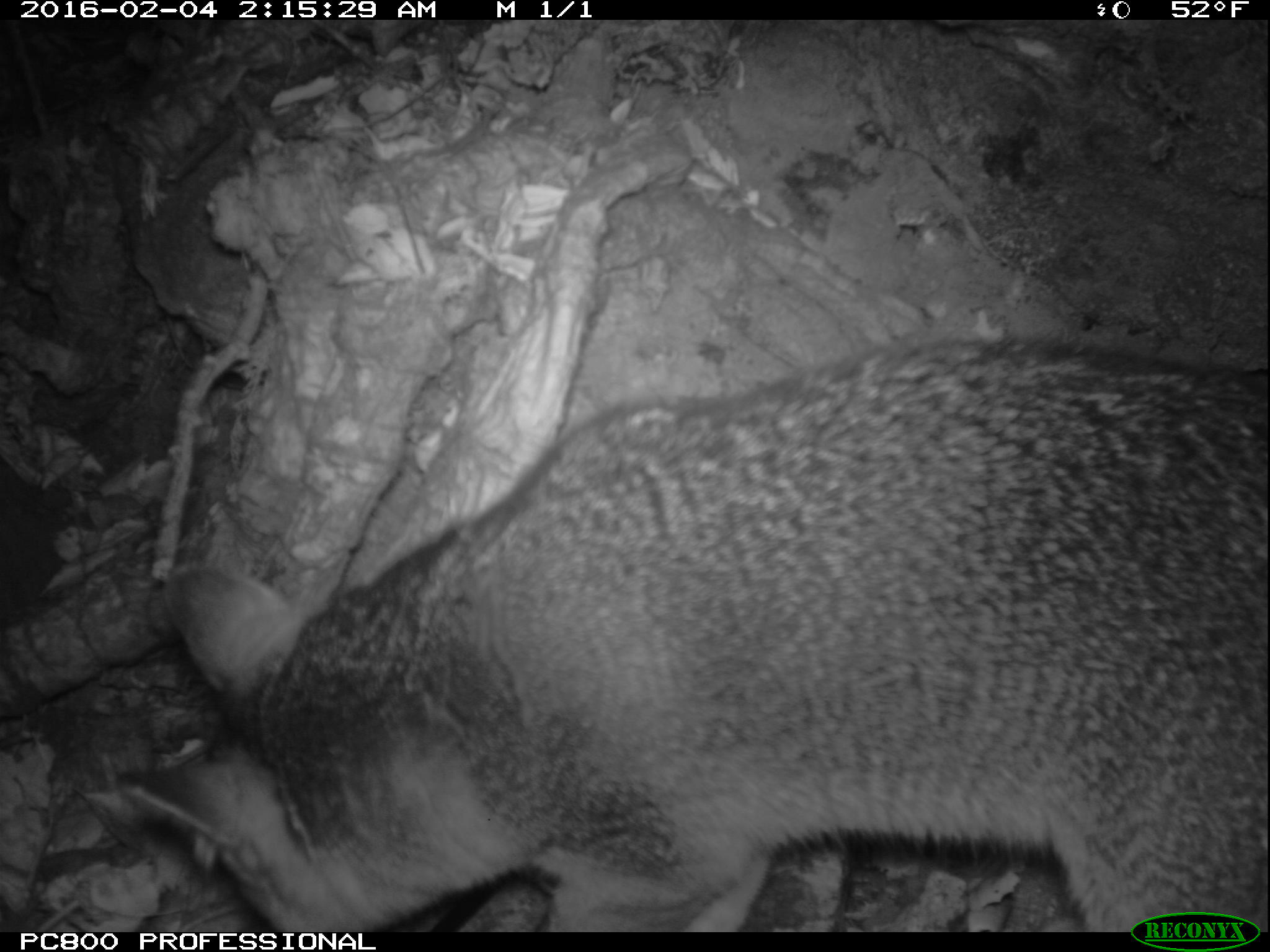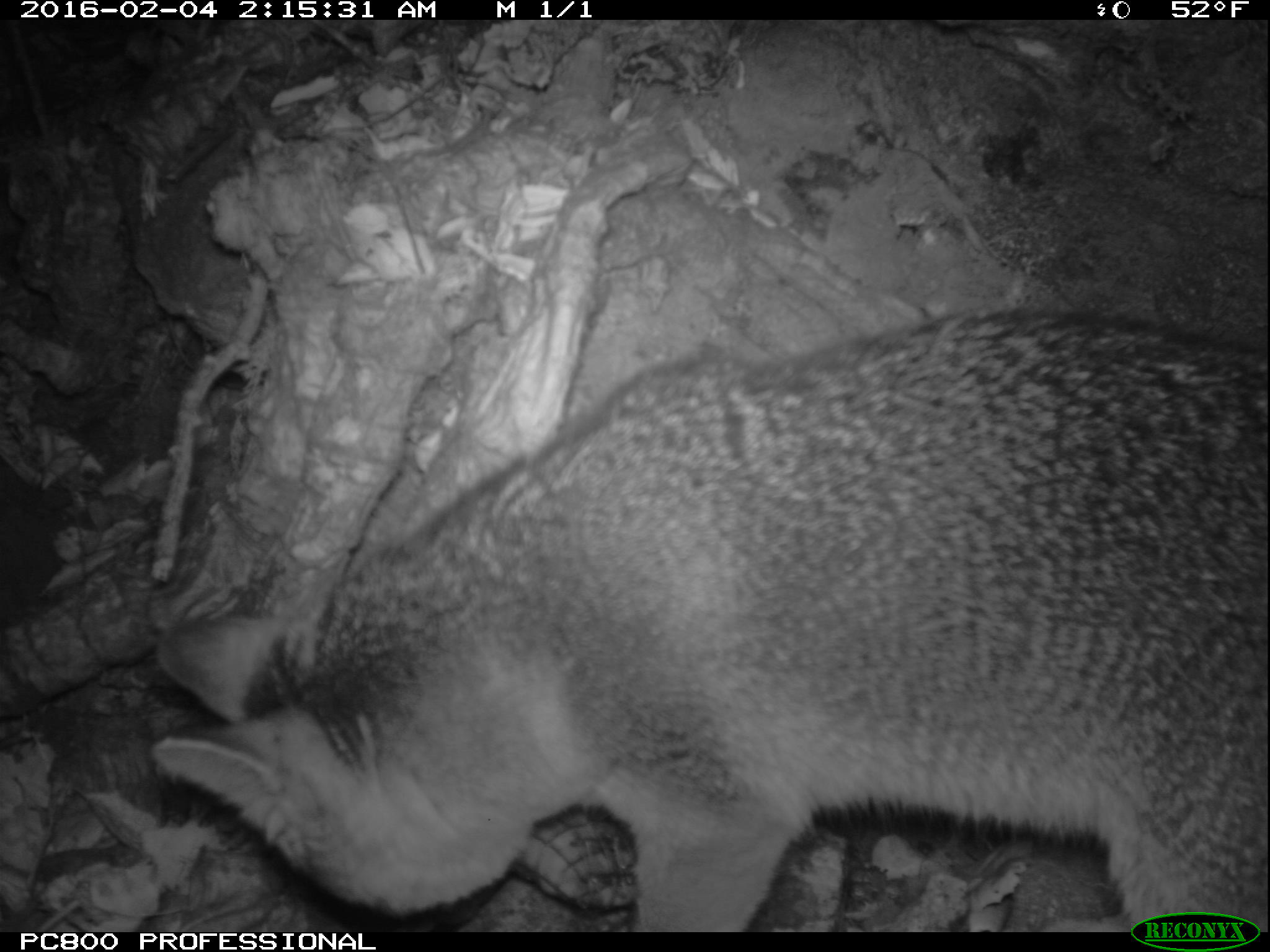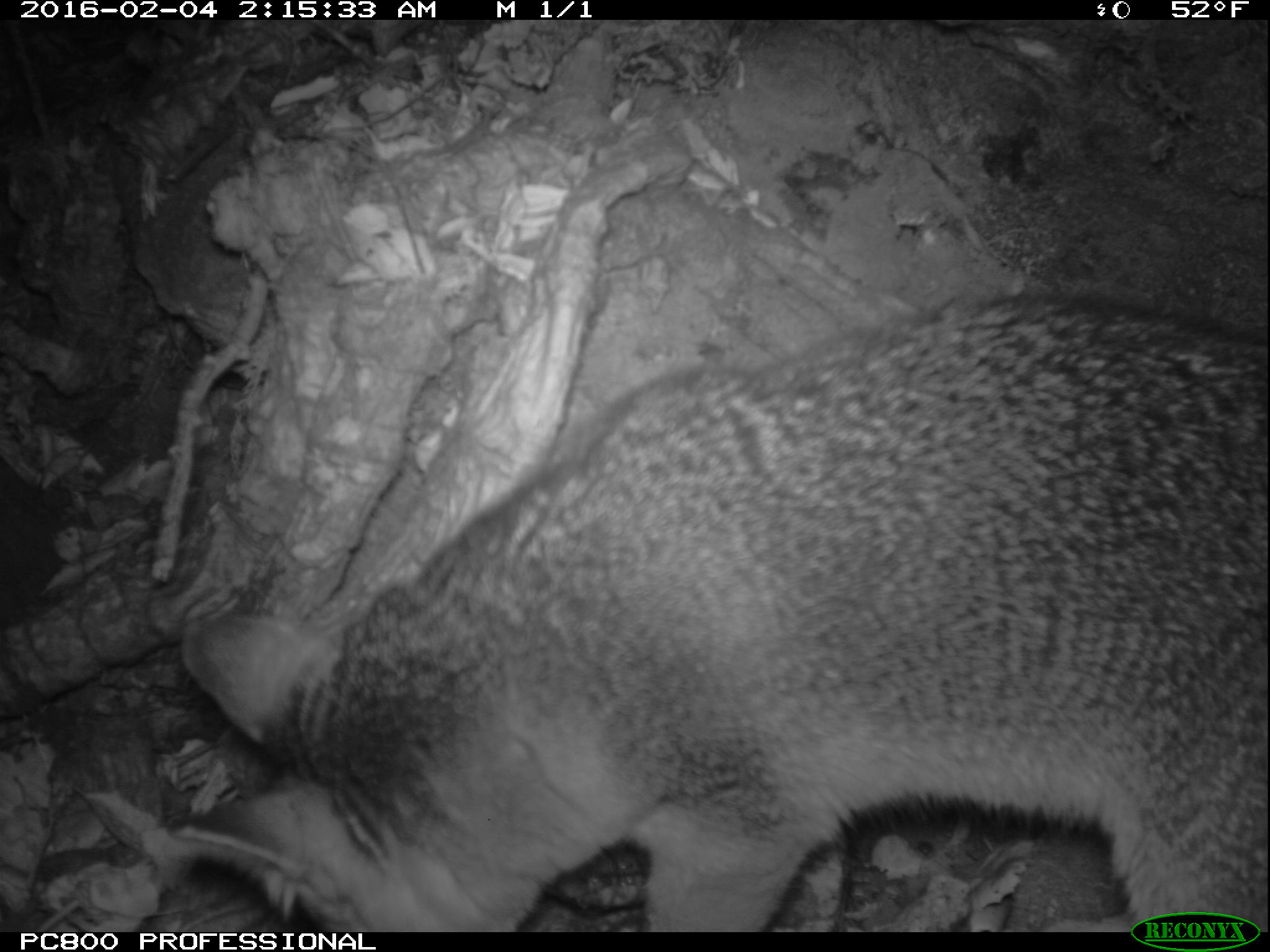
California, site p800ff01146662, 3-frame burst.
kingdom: Animalia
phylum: Chordata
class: Mammalia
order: Carnivora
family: Canidae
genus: Urocyon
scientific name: Urocyon littoralis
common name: island fox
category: fox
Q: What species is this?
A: Fox (island fox) (Urocyon littoralis).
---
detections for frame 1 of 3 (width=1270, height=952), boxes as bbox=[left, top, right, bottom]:
fox: bbox=[118, 338, 1269, 930]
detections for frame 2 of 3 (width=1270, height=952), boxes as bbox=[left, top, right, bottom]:
fox: bbox=[154, 299, 1269, 932]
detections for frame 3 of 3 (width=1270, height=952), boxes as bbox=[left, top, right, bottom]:
fox: bbox=[171, 293, 1269, 930]